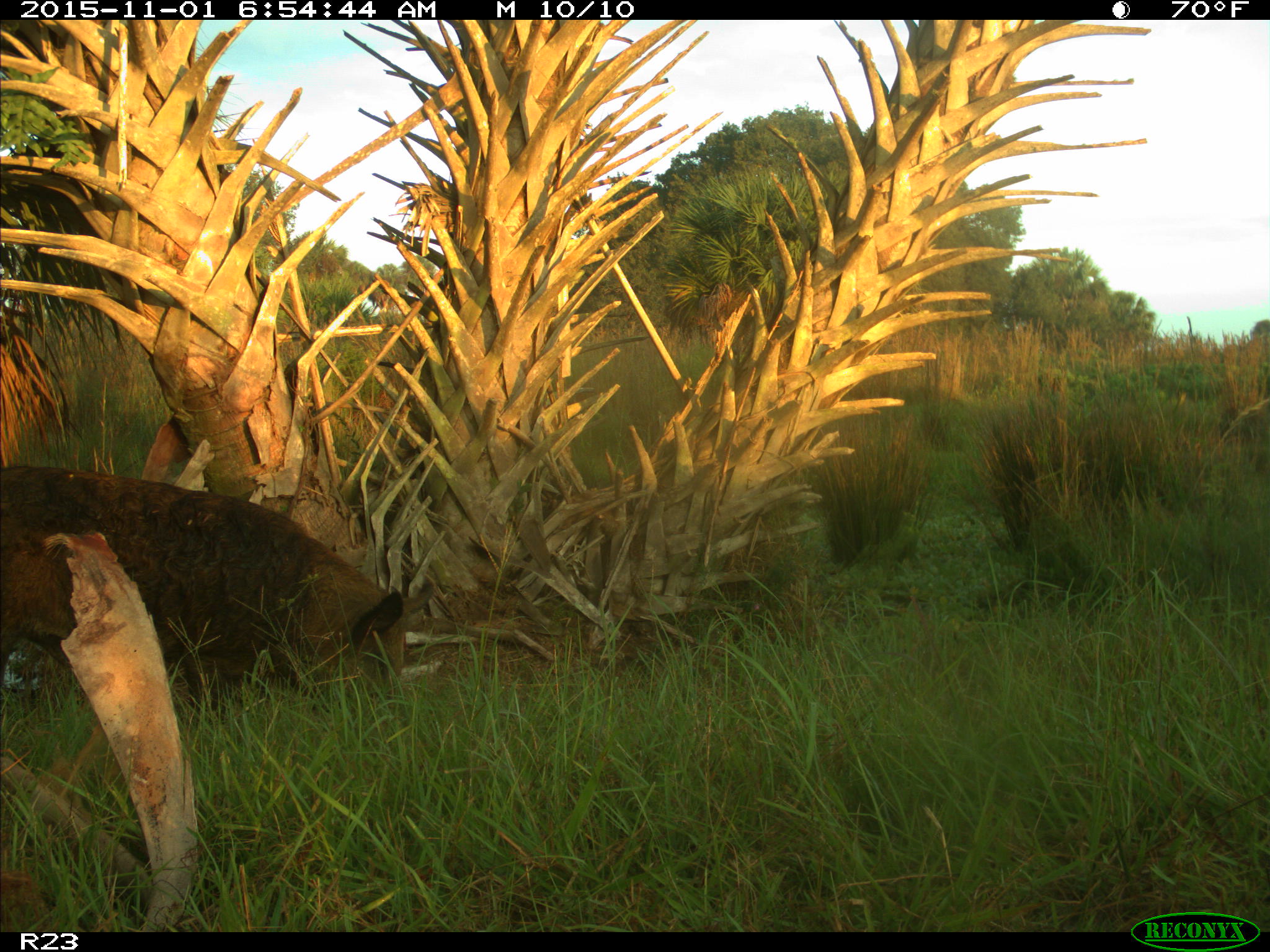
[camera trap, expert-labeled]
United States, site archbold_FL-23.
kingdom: Animalia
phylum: Chordata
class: Mammalia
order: Artiodactyla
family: Suidae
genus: Sus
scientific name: Sus scrofa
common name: wild boar